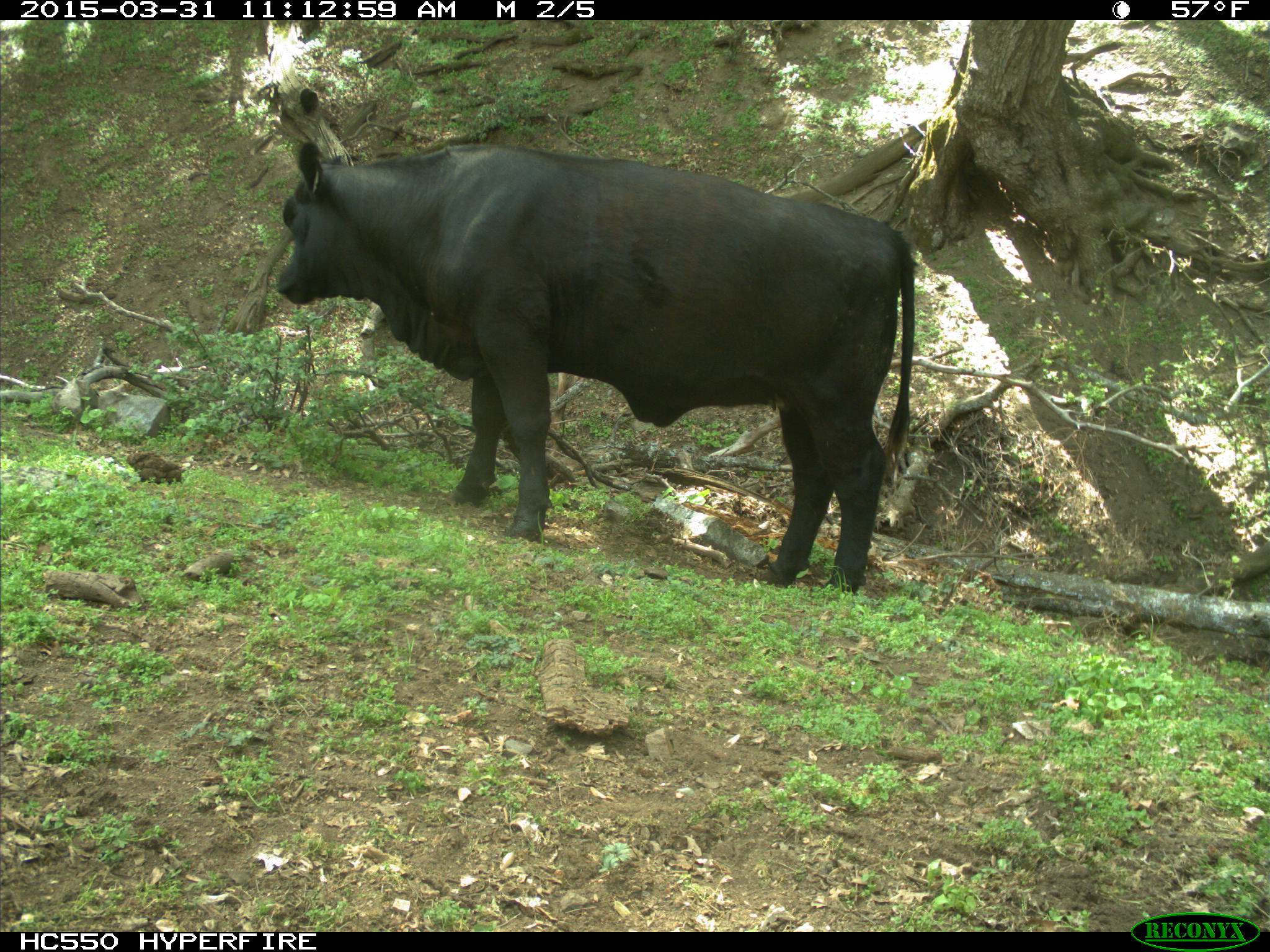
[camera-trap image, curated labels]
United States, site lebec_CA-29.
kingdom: Animalia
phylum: Chordata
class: Mammalia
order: Artiodactyla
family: Bovidae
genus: Bos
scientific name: Bos taurus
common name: domestic cow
Bos taurus (domestic cow).